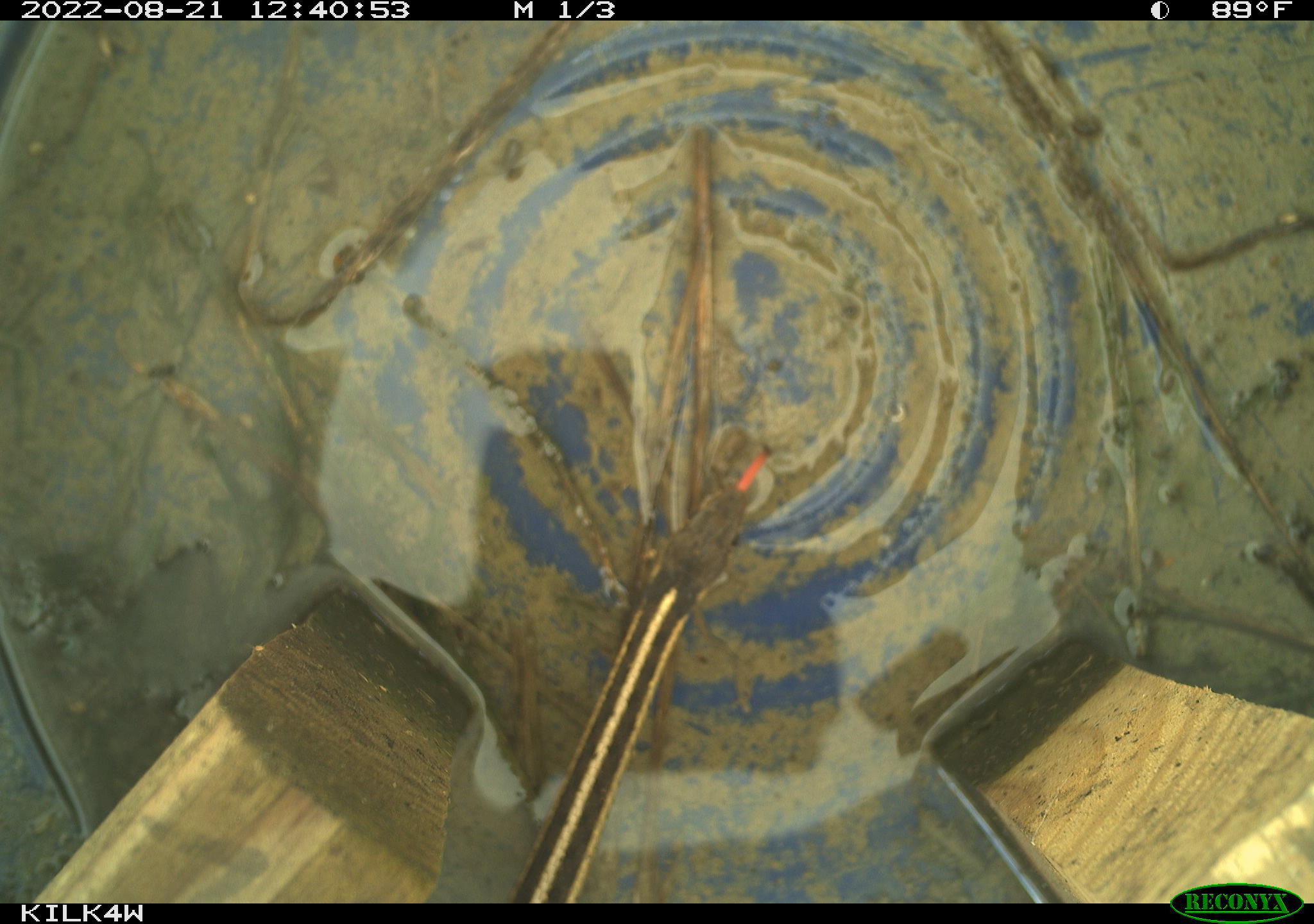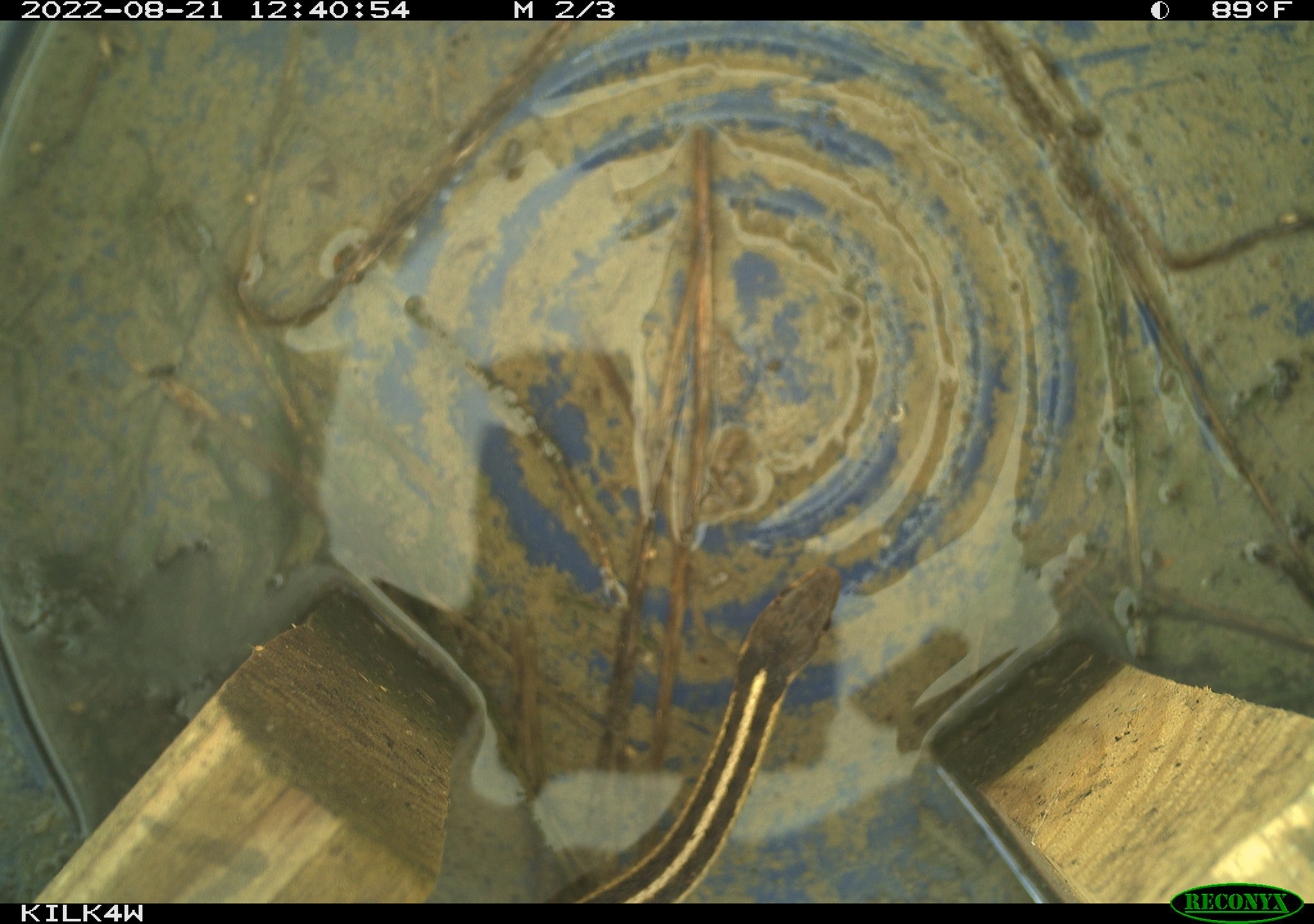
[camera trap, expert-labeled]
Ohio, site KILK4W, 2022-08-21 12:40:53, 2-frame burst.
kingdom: Animalia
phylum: Chordata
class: Reptilia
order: Squamata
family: Colubridae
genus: Thamnophis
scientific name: Thamnophis sirtalis sirtalis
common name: eastern gartersnake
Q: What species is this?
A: Eastern gartersnake (Thamnophis sirtalis sirtalis).